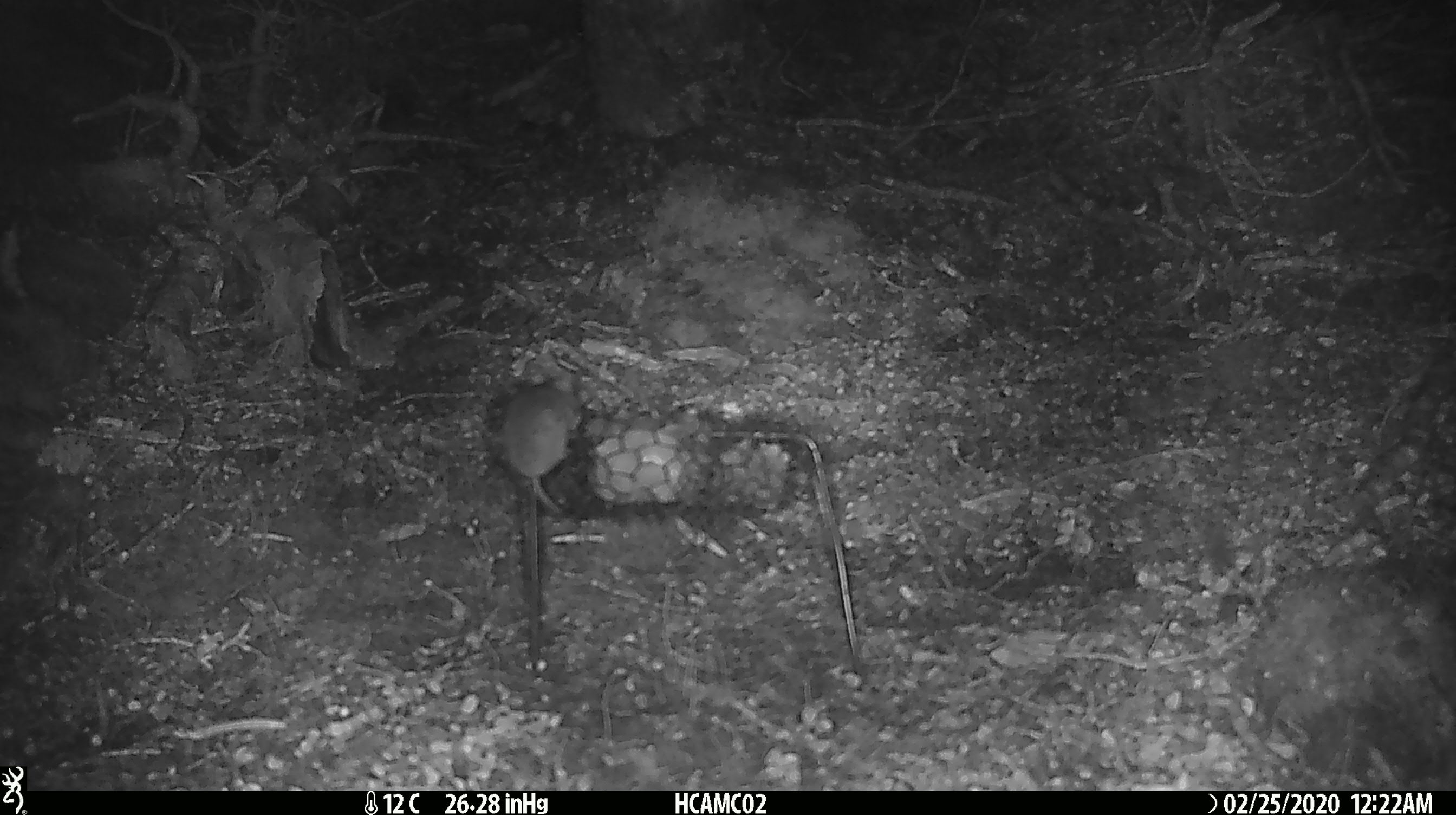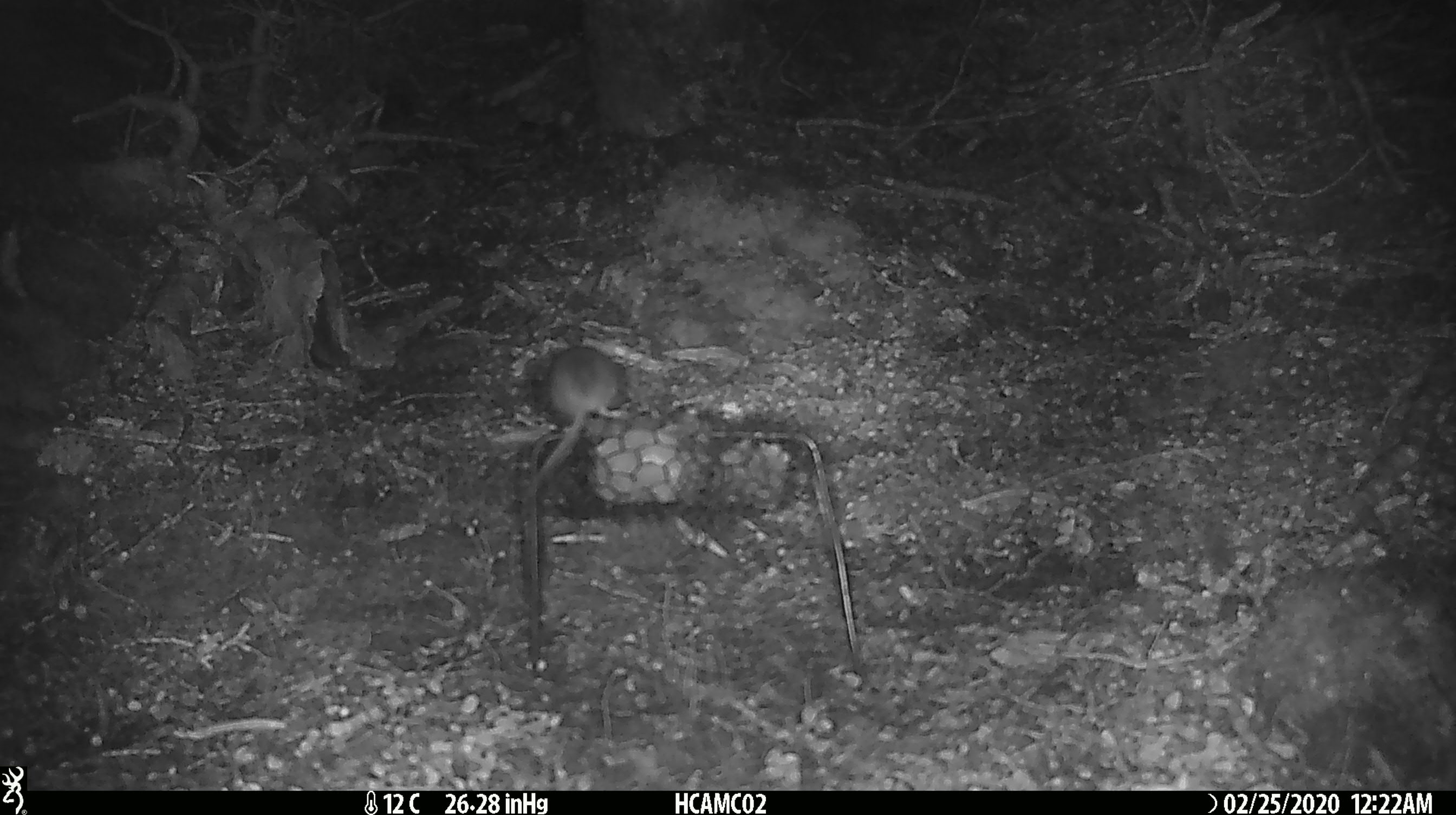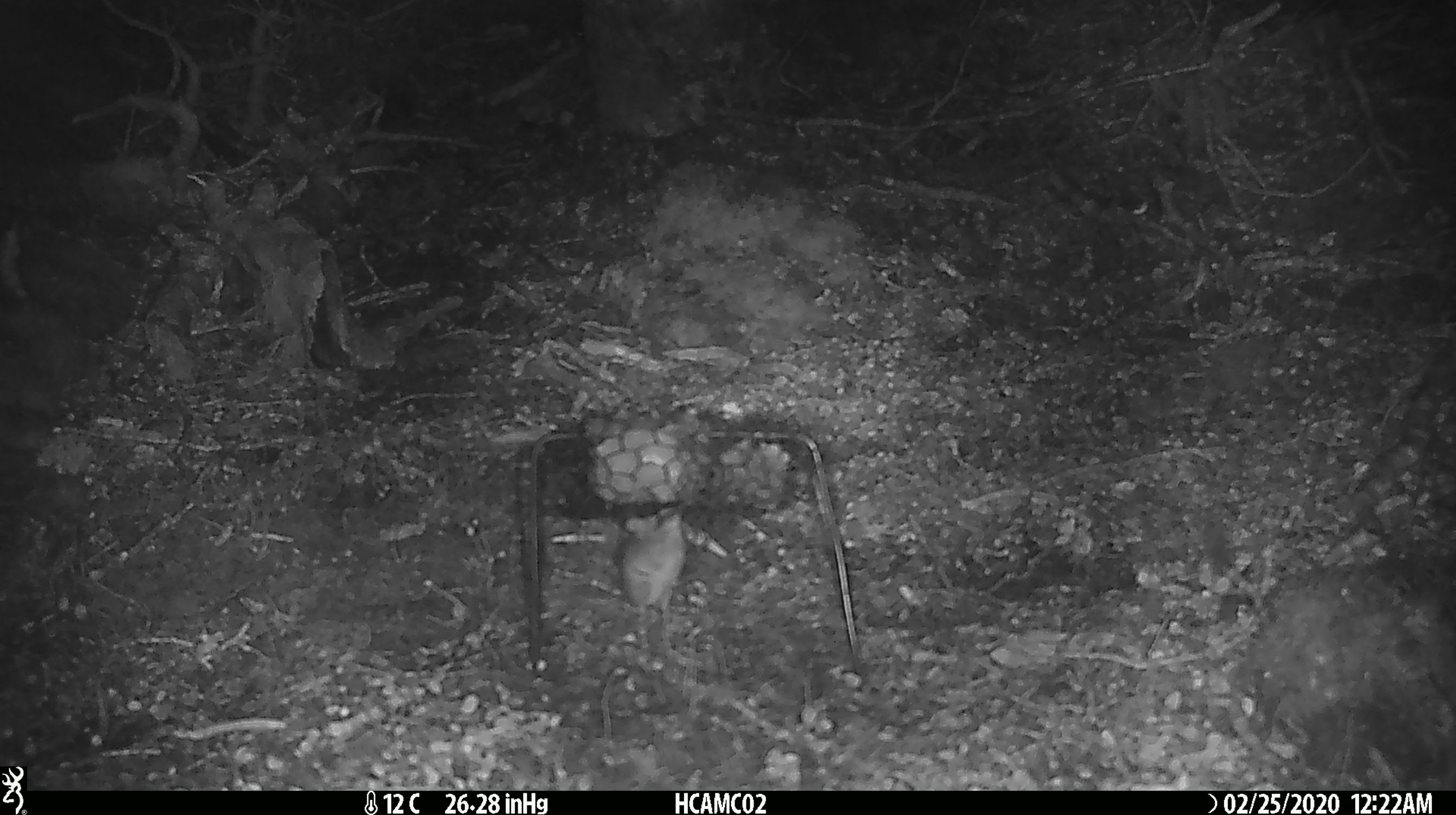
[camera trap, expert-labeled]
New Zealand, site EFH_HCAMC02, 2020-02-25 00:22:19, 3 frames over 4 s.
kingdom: Animalia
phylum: Chordata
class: Mammalia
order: Rodentia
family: Muridae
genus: Mus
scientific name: Mus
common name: mouse